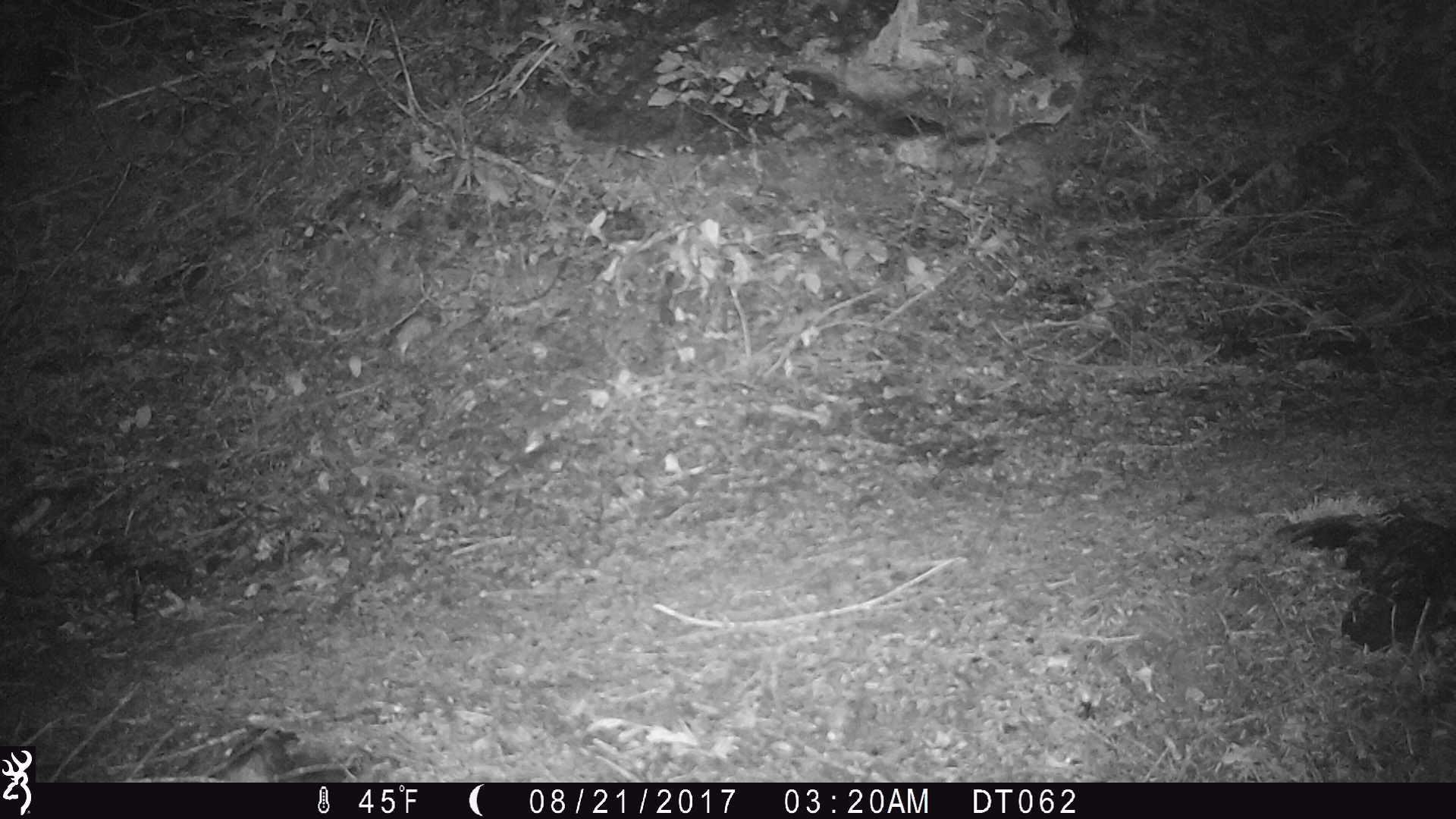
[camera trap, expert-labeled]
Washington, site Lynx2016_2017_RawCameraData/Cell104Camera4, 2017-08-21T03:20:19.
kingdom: Animalia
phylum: Chordata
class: Mammalia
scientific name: Mammalia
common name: small mammal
Small mammal (Mammalia). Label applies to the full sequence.